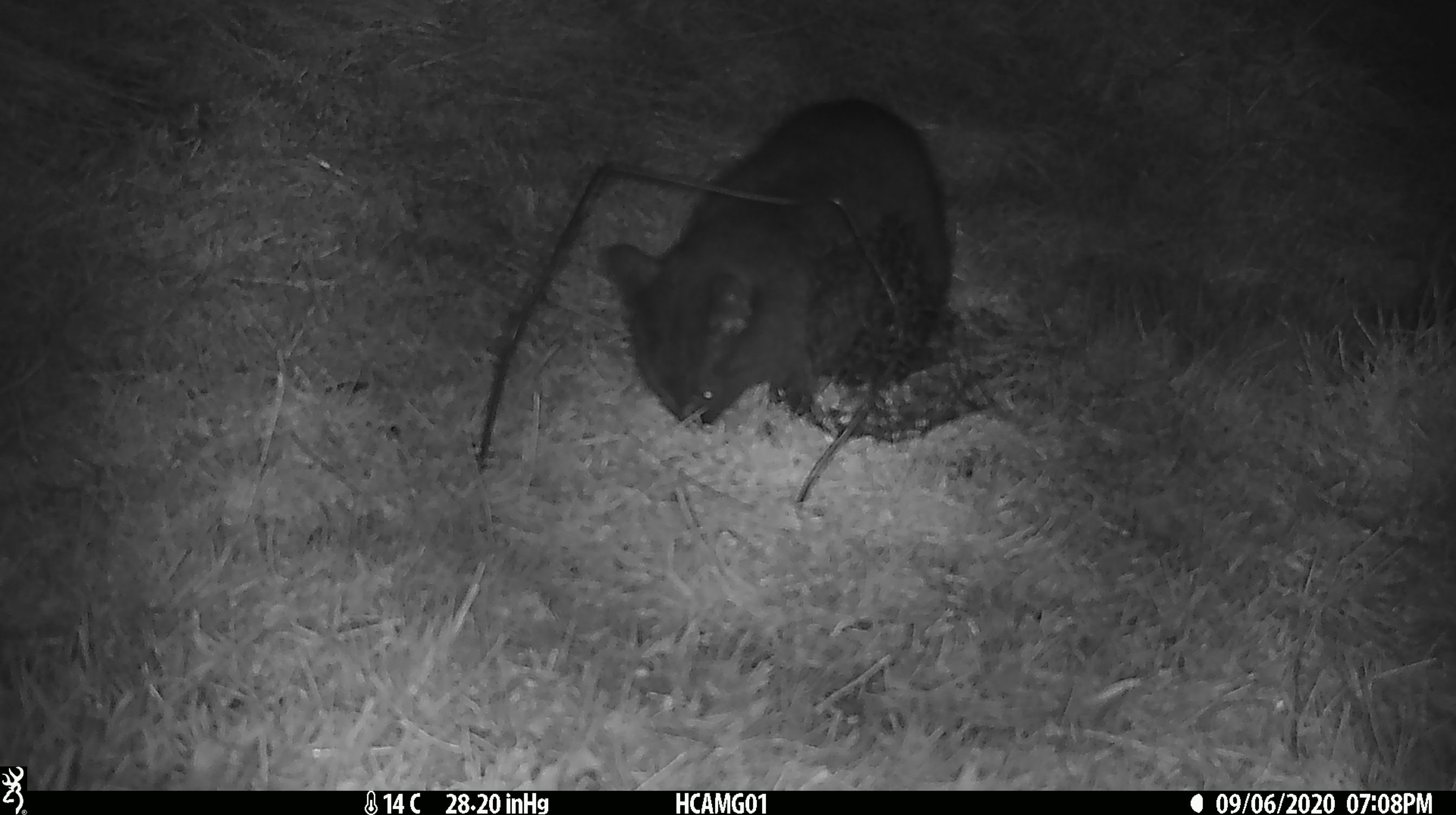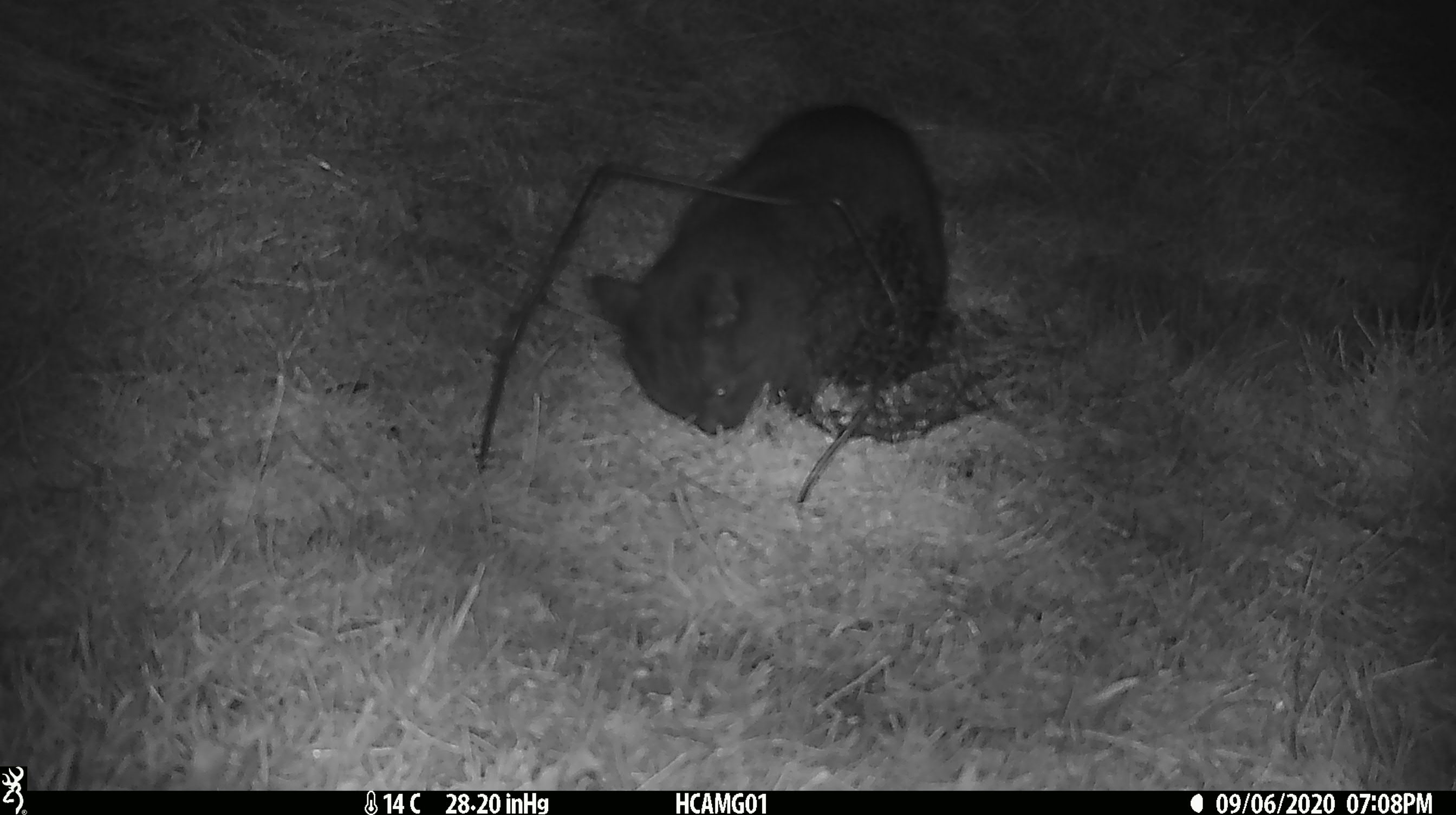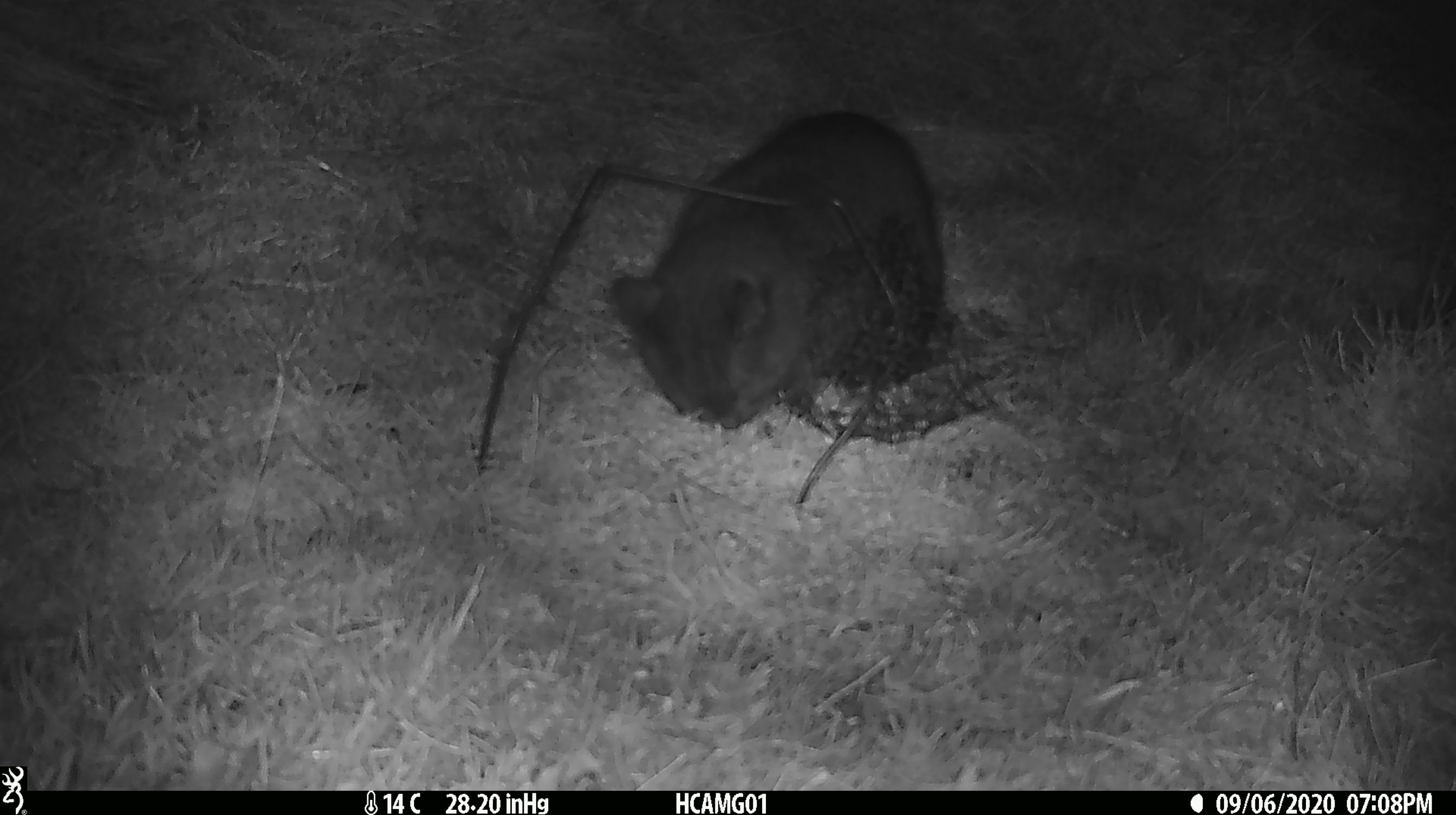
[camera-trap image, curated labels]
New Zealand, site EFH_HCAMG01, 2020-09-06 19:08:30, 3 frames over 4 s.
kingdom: Animalia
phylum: Chordata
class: Mammalia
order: Carnivora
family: Felidae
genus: Felis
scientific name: Felis catus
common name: domestic cat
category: cat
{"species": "cat (domestic cat) (Felis catus)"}